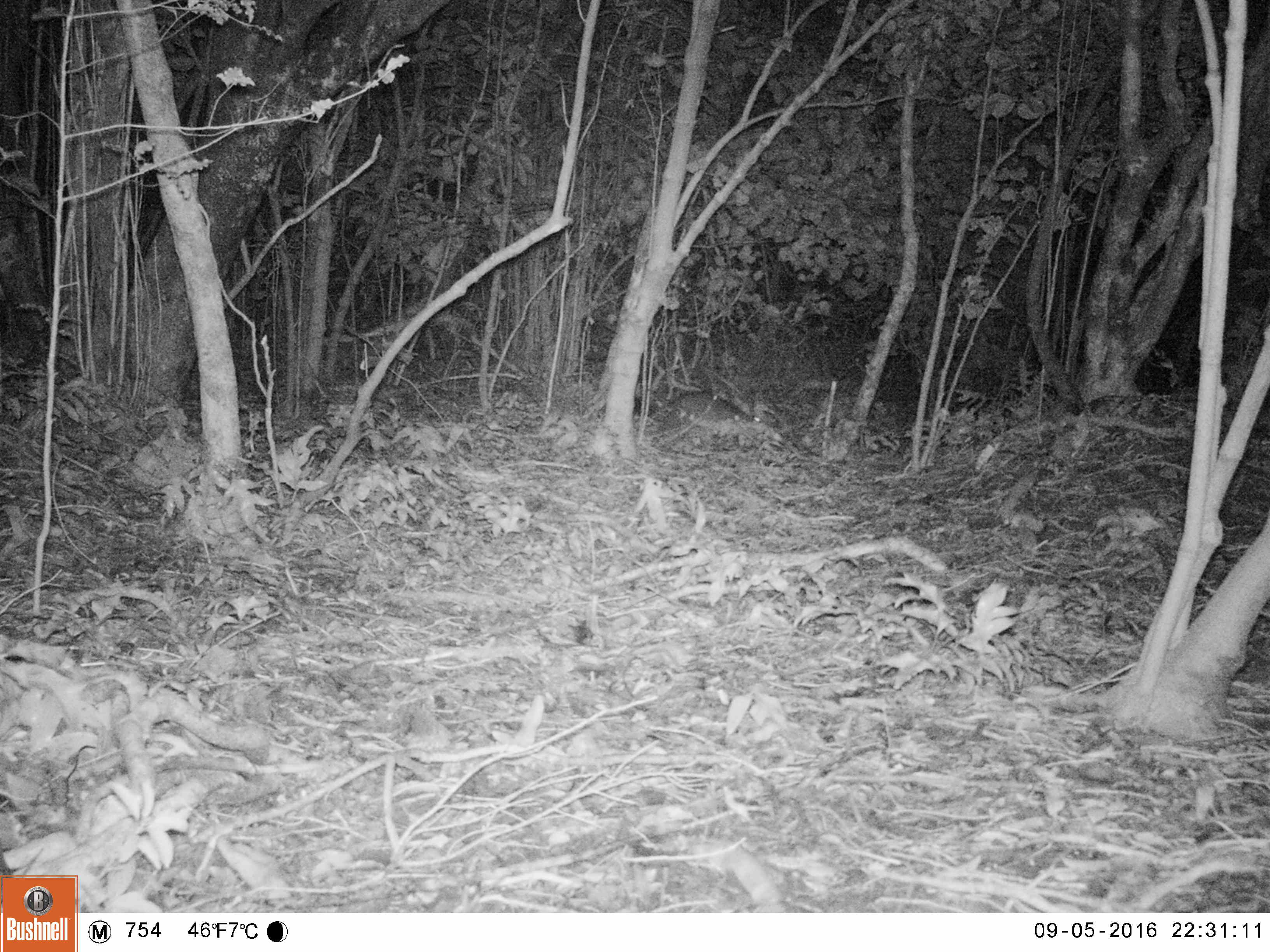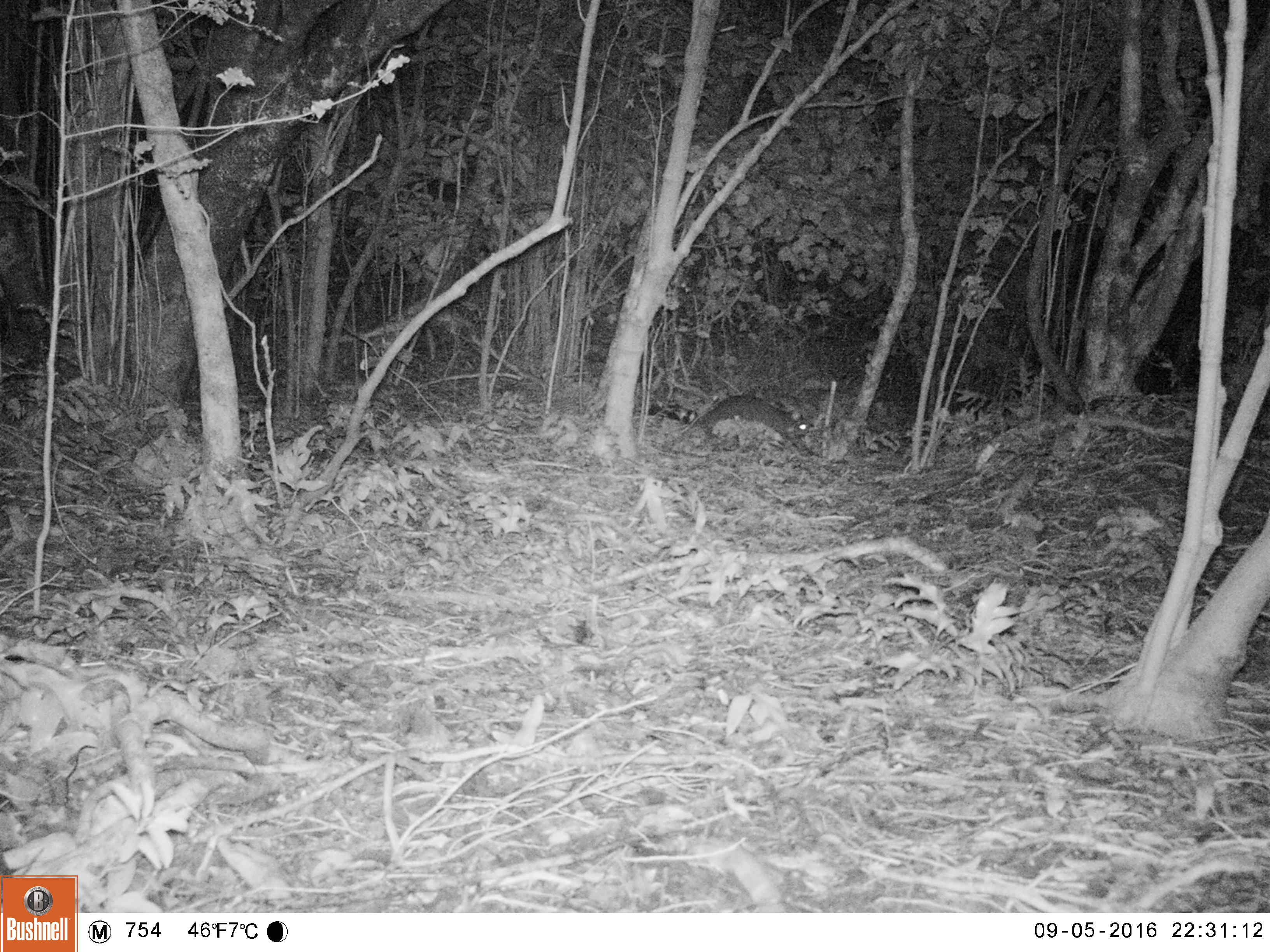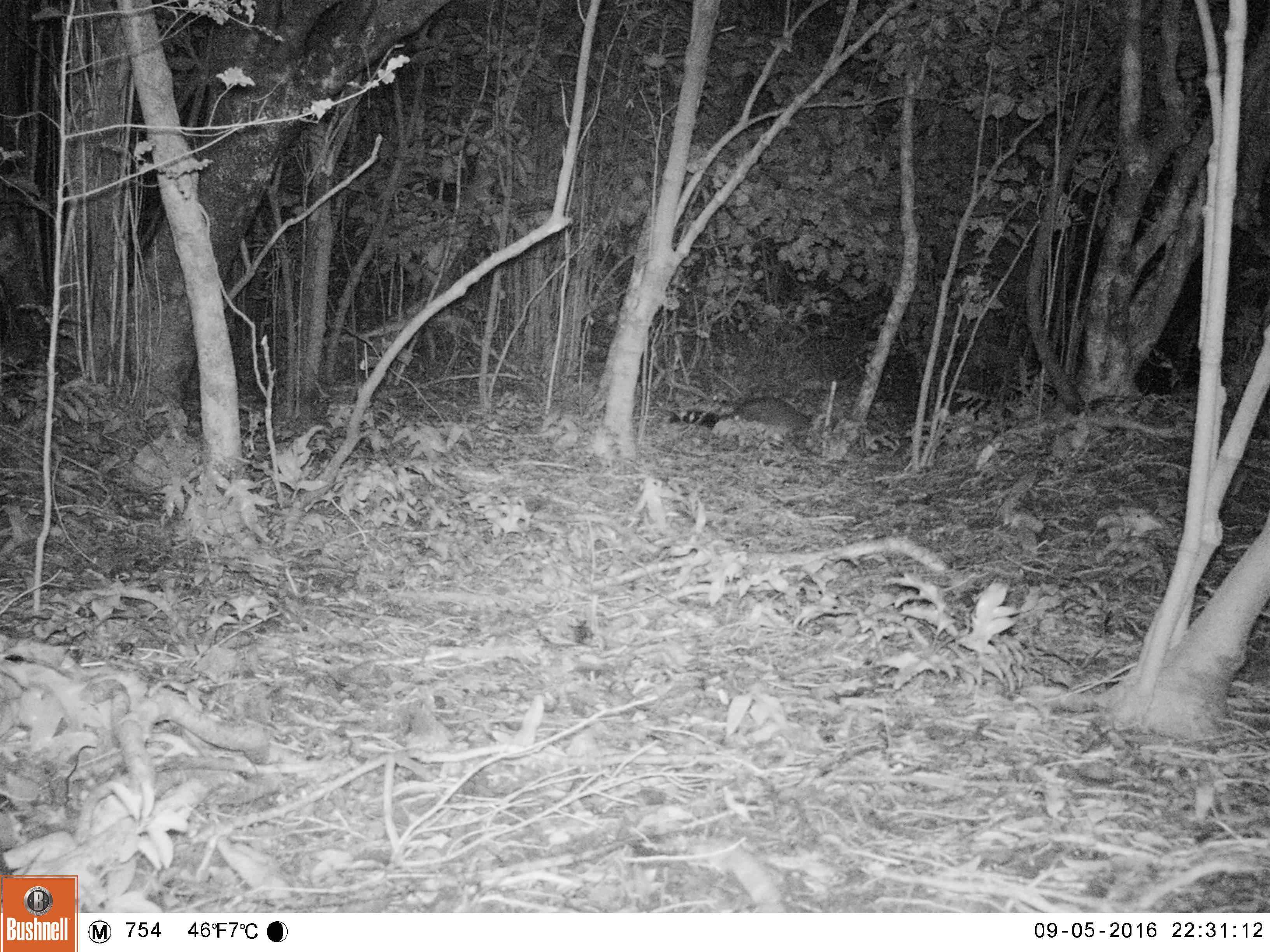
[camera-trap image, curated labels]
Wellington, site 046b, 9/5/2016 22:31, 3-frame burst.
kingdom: Animalia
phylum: Chordata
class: Mammalia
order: Didelphimorphia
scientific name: Didelphimorphia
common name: possum